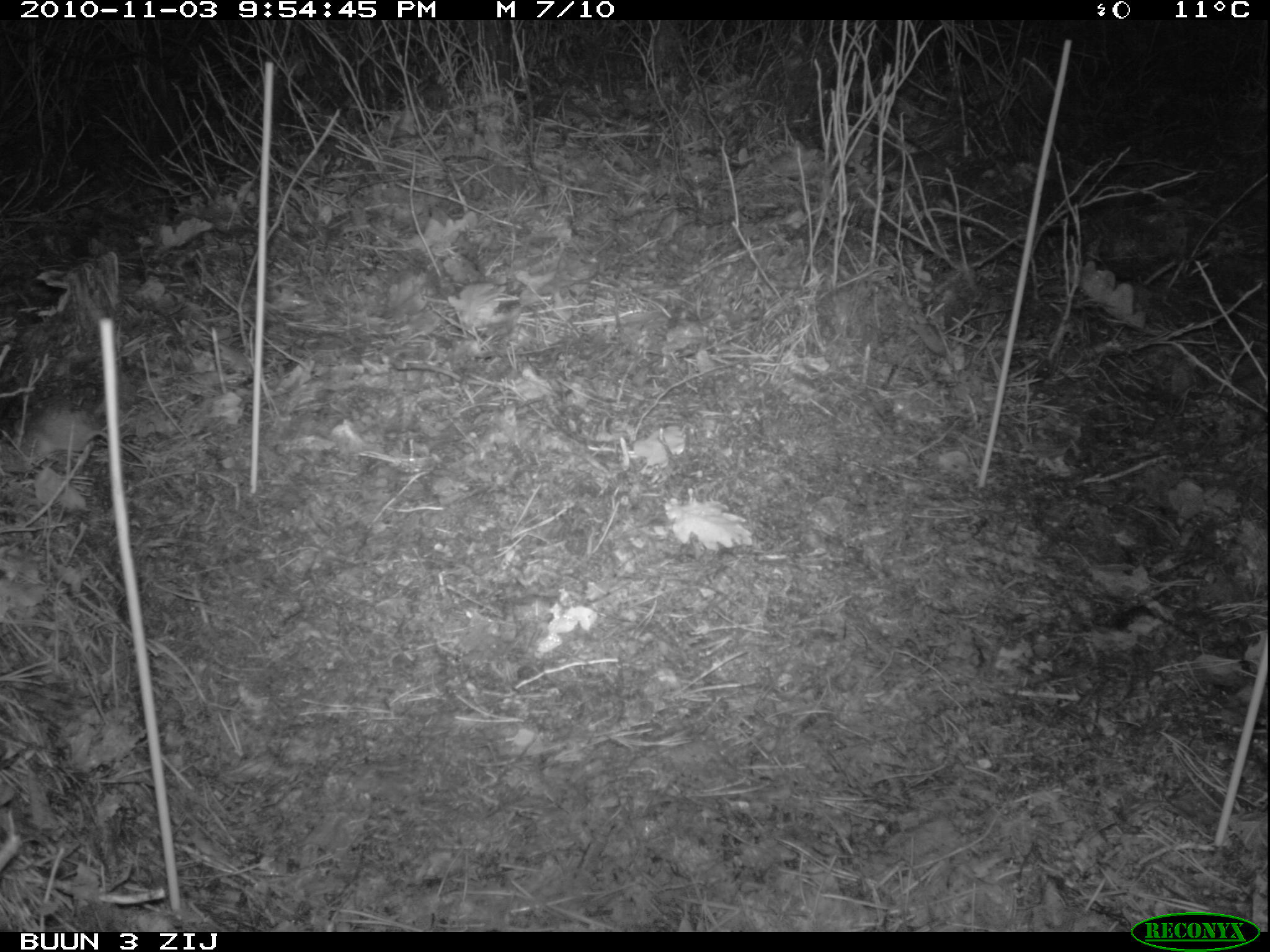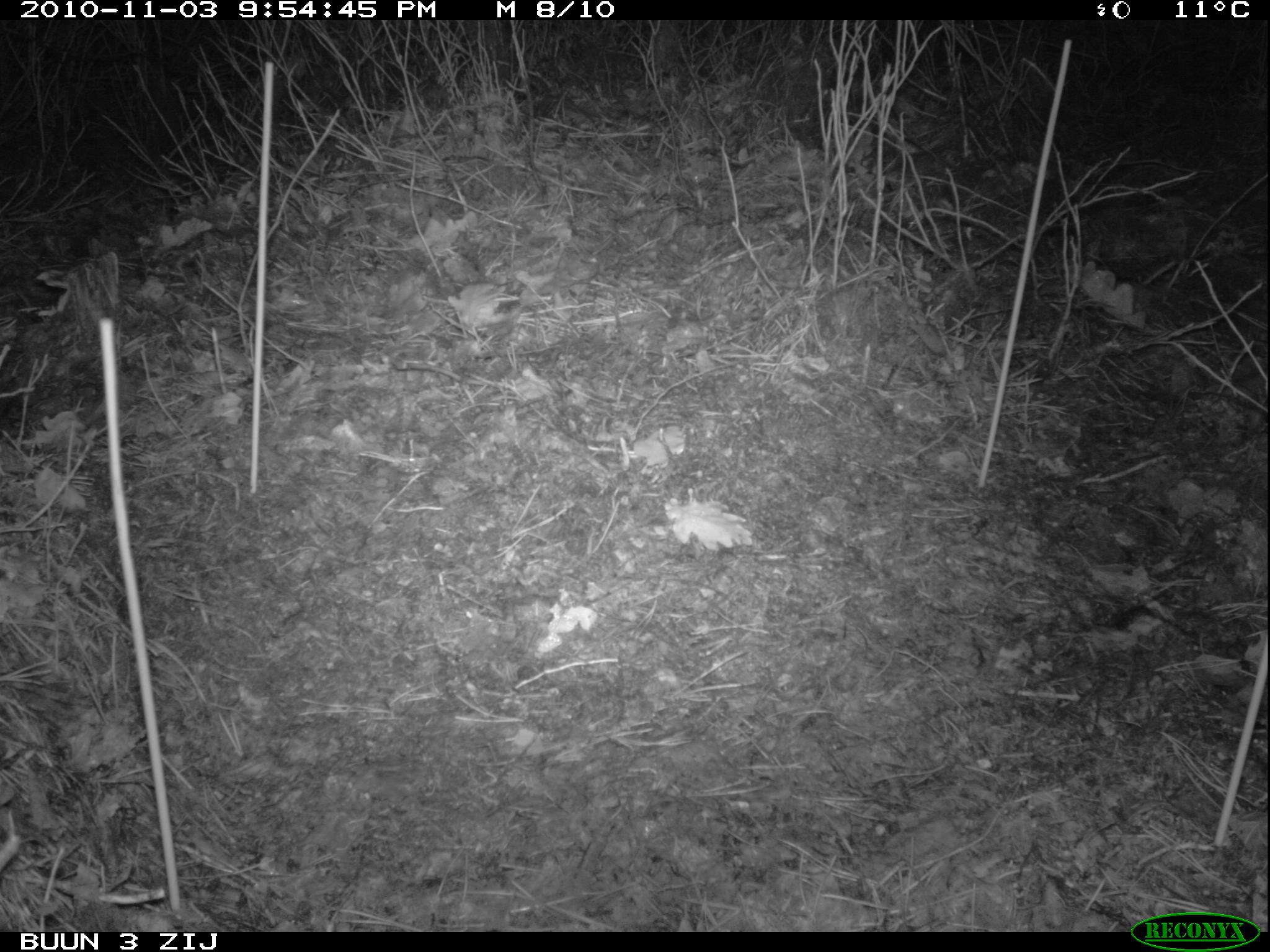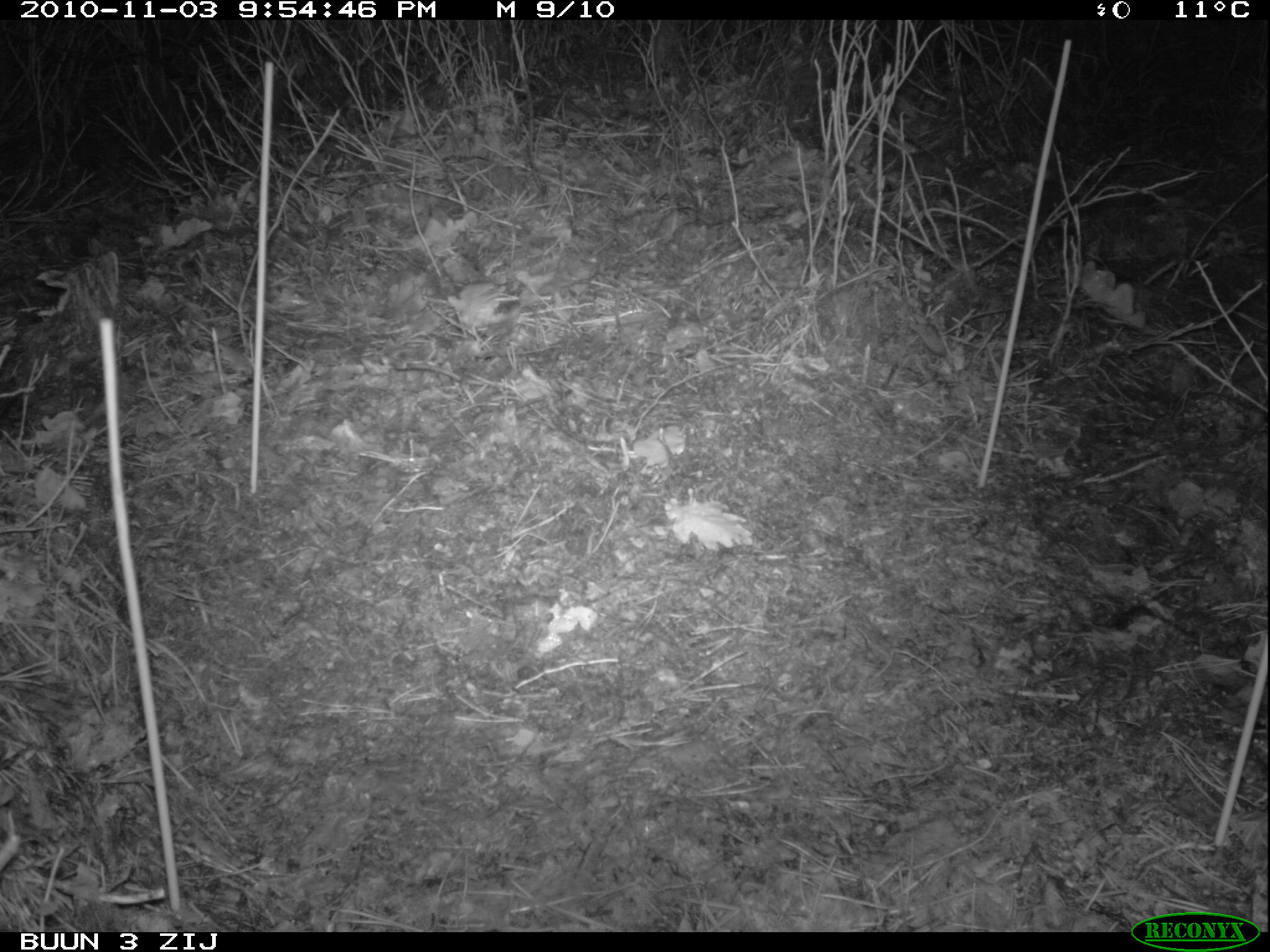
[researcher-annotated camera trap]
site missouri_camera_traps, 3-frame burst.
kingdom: Animalia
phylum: Chordata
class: Mammalia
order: Rodentia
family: Muridae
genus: Apodemus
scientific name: Apodemus sylvaticus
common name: wood mouse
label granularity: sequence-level